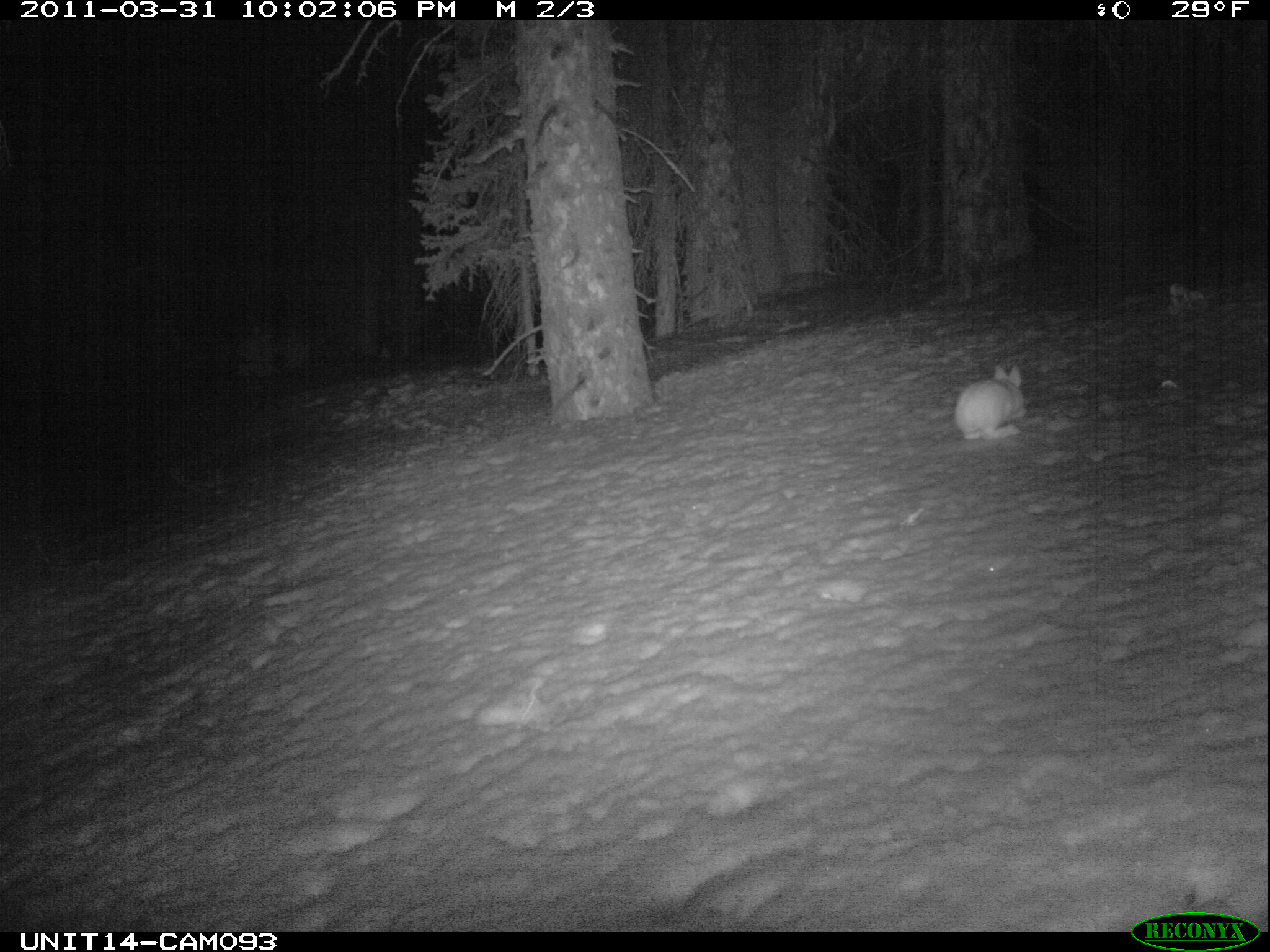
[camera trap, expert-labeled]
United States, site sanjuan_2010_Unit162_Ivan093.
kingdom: Animalia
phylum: Chordata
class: Mammalia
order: Lagomorpha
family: Leporidae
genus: Lepus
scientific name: Lepus americanus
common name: snowshoe hare